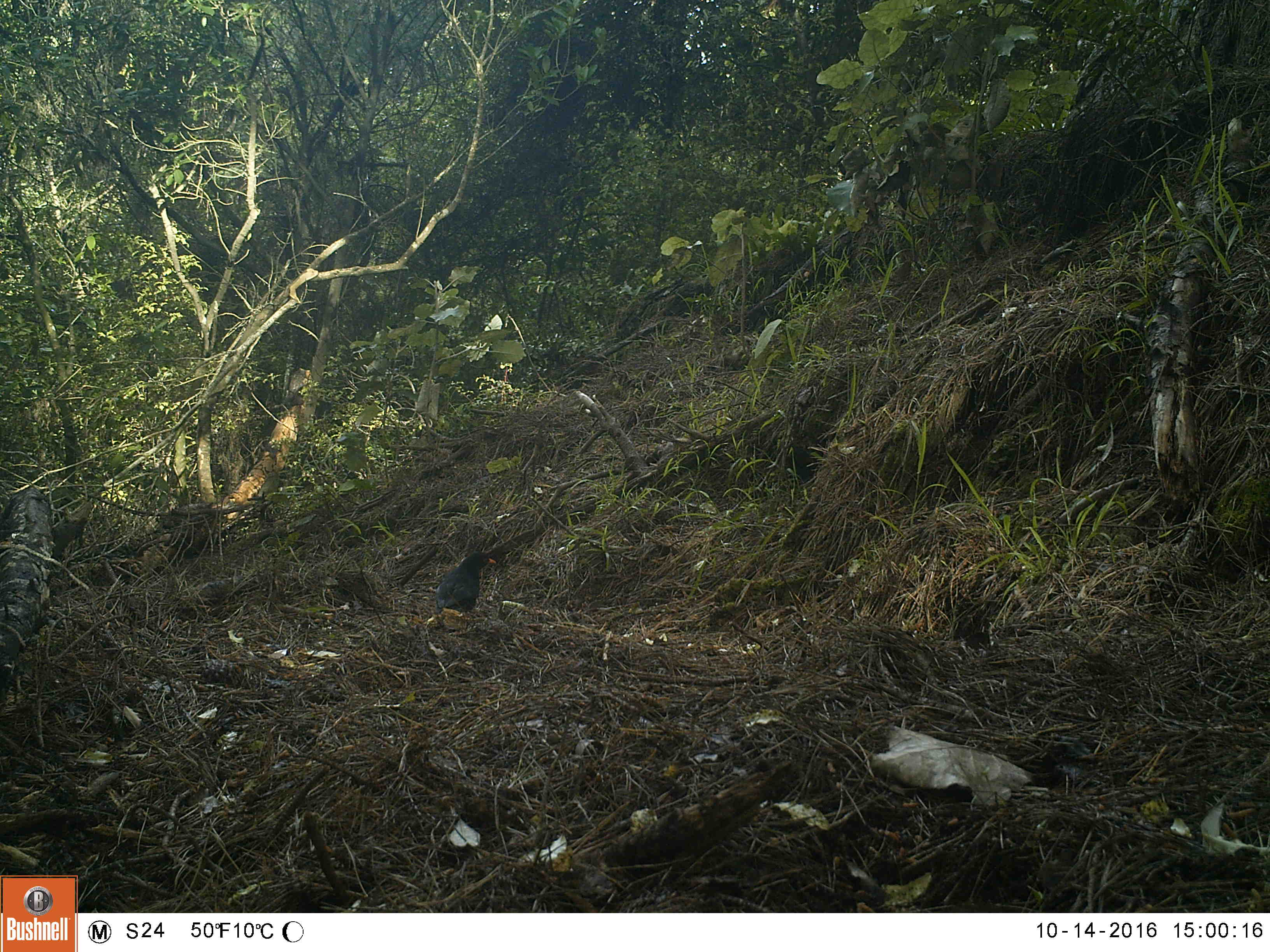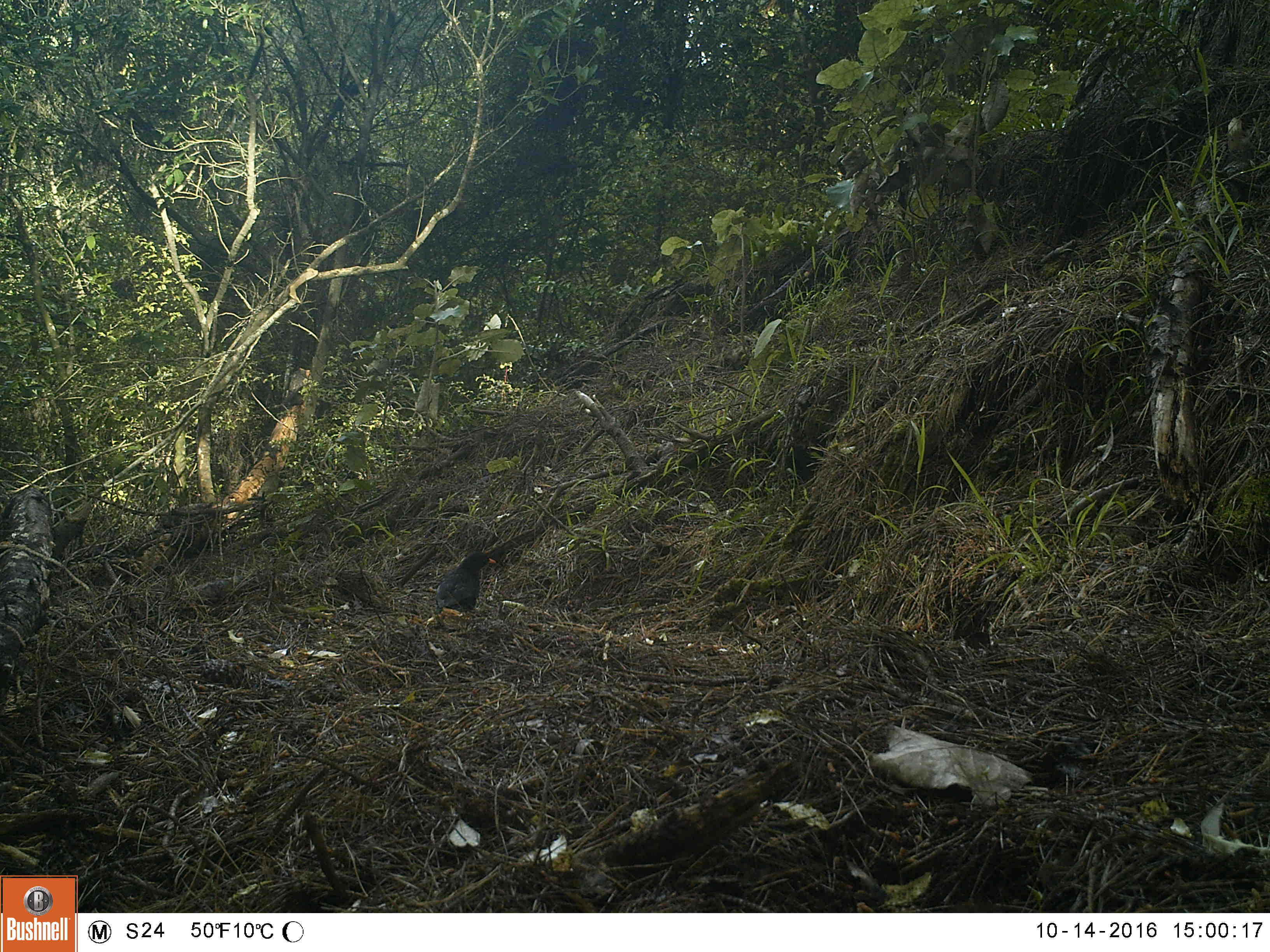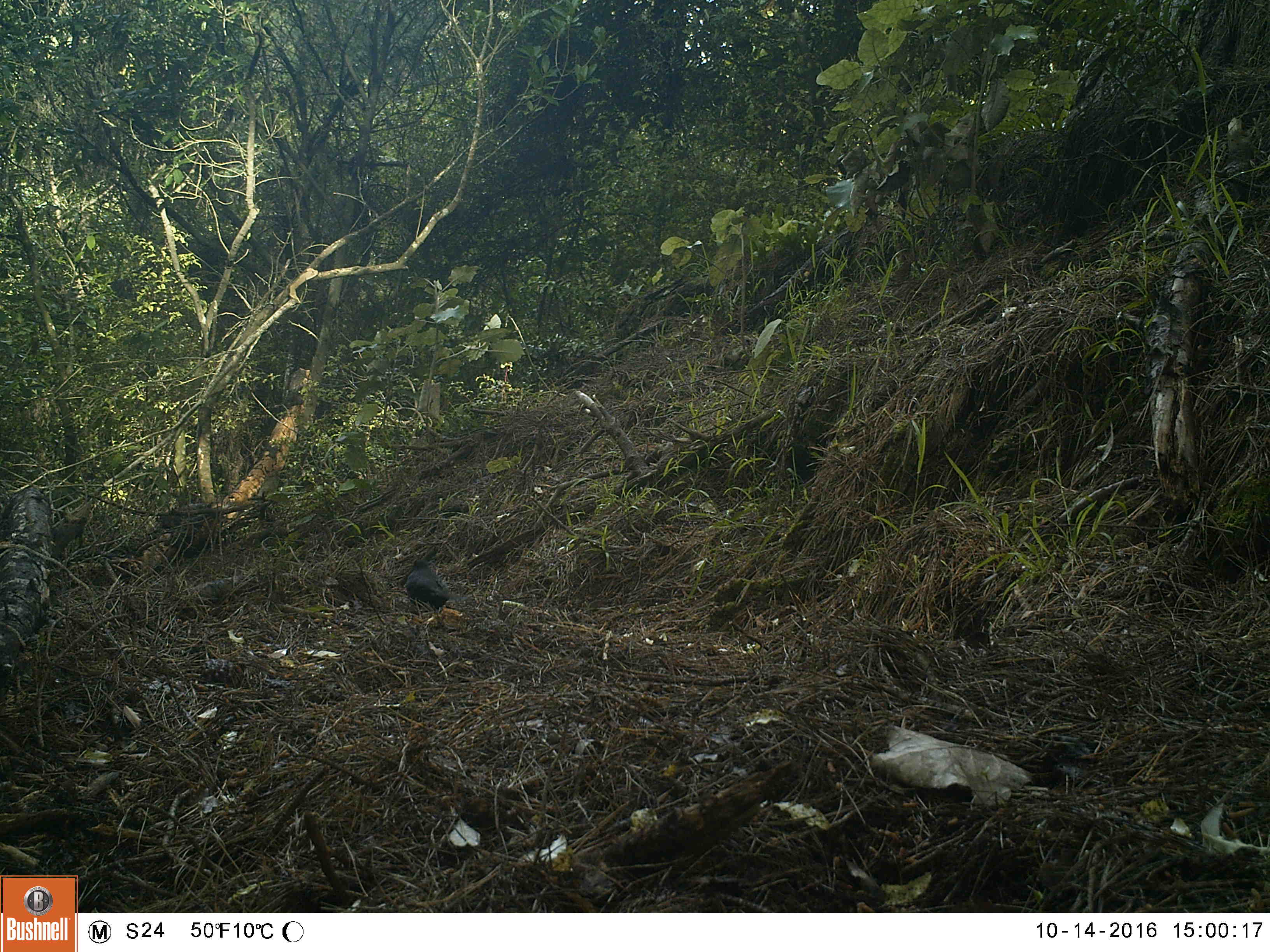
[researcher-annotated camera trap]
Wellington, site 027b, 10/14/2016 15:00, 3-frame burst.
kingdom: Animalia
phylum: Chordata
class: Aves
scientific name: Aves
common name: bird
Bird (Aves).